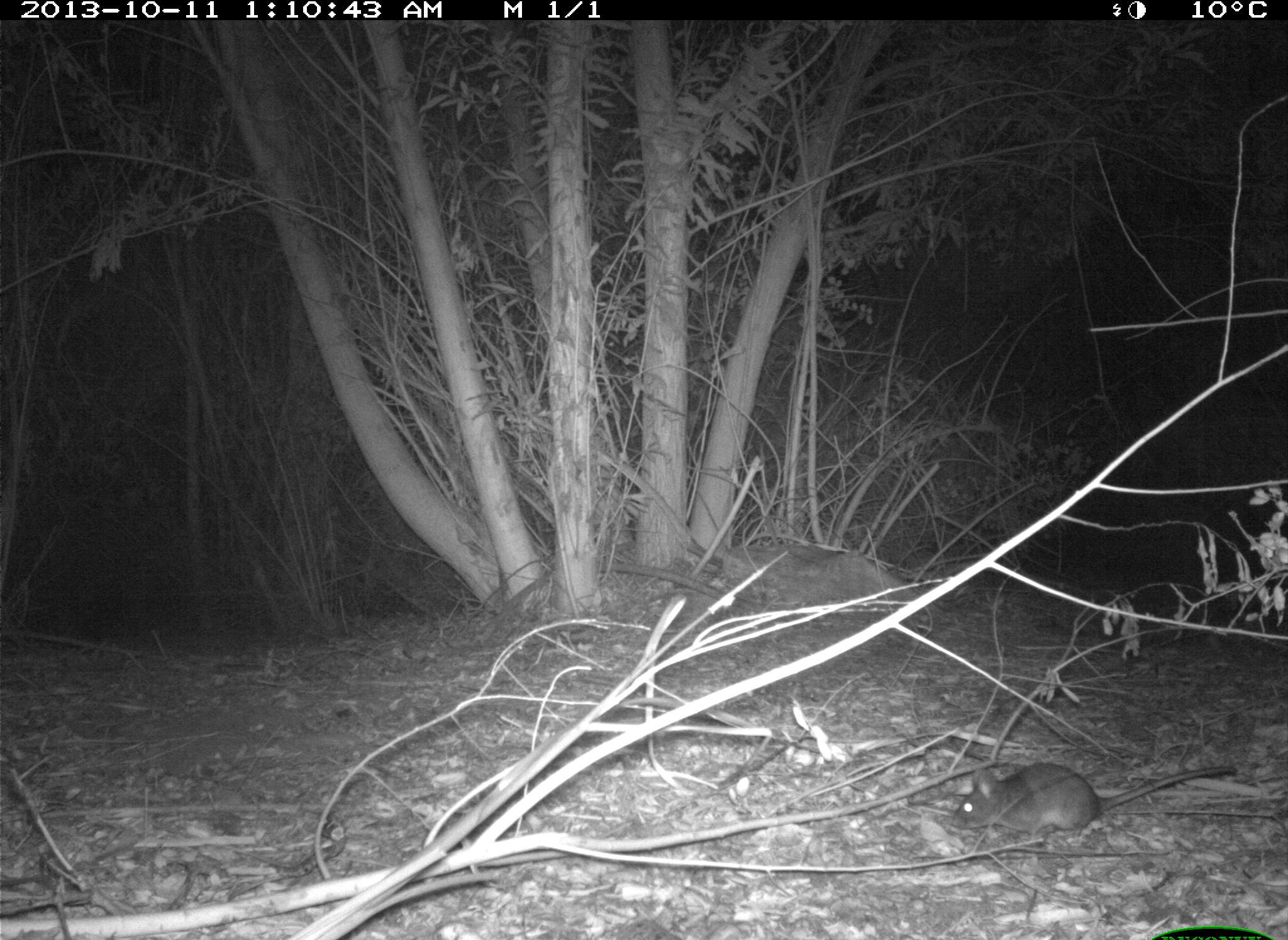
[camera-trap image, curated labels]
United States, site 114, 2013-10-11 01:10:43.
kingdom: Animalia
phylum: Chordata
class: Mammalia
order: Rodentia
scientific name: Rodentia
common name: rodent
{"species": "rodent (Rodentia)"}